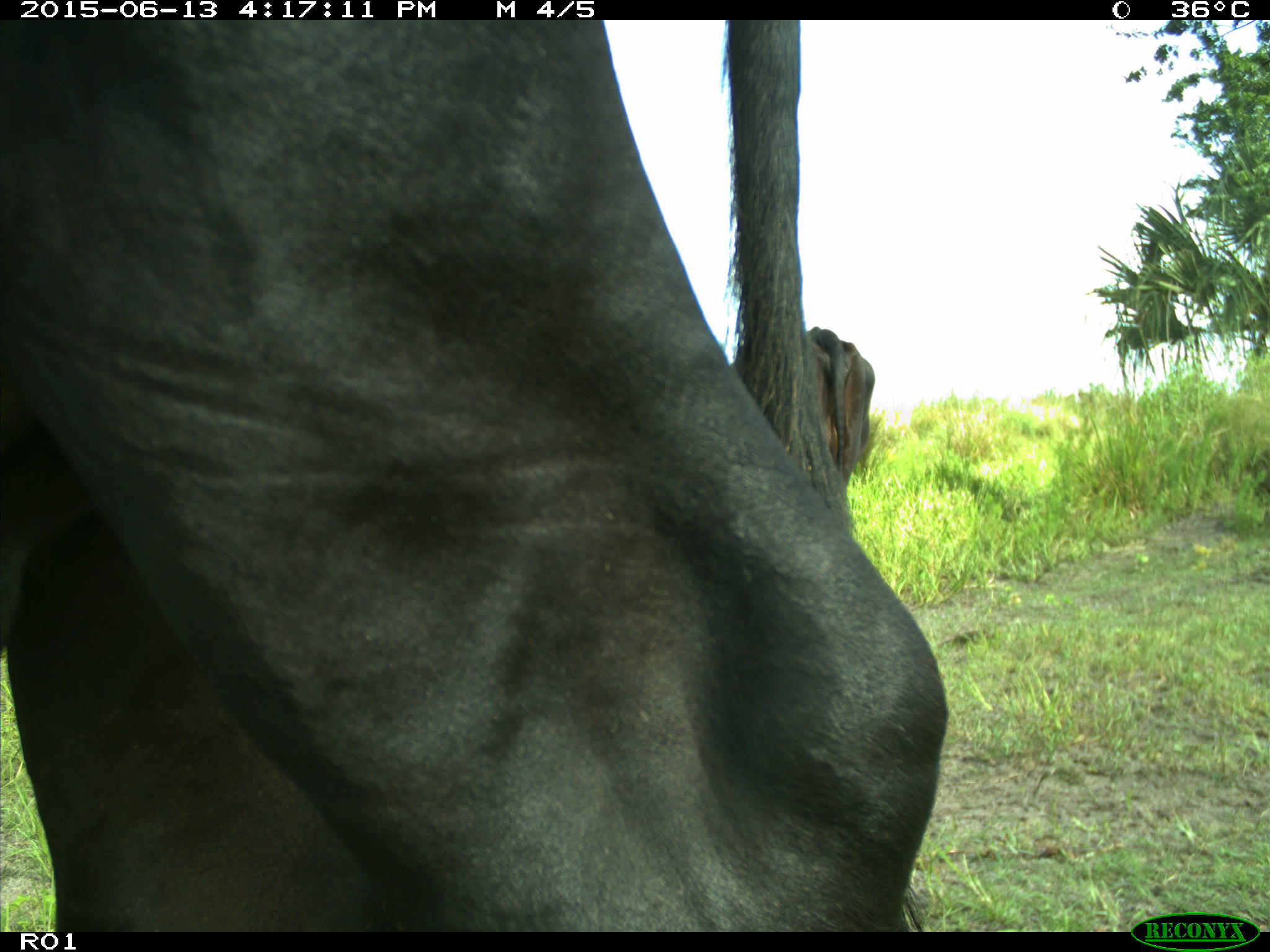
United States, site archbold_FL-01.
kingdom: Animalia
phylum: Chordata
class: Mammalia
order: Artiodactyla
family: Bovidae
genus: Bos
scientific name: Bos taurus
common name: domestic cow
Bos taurus (domestic cow).